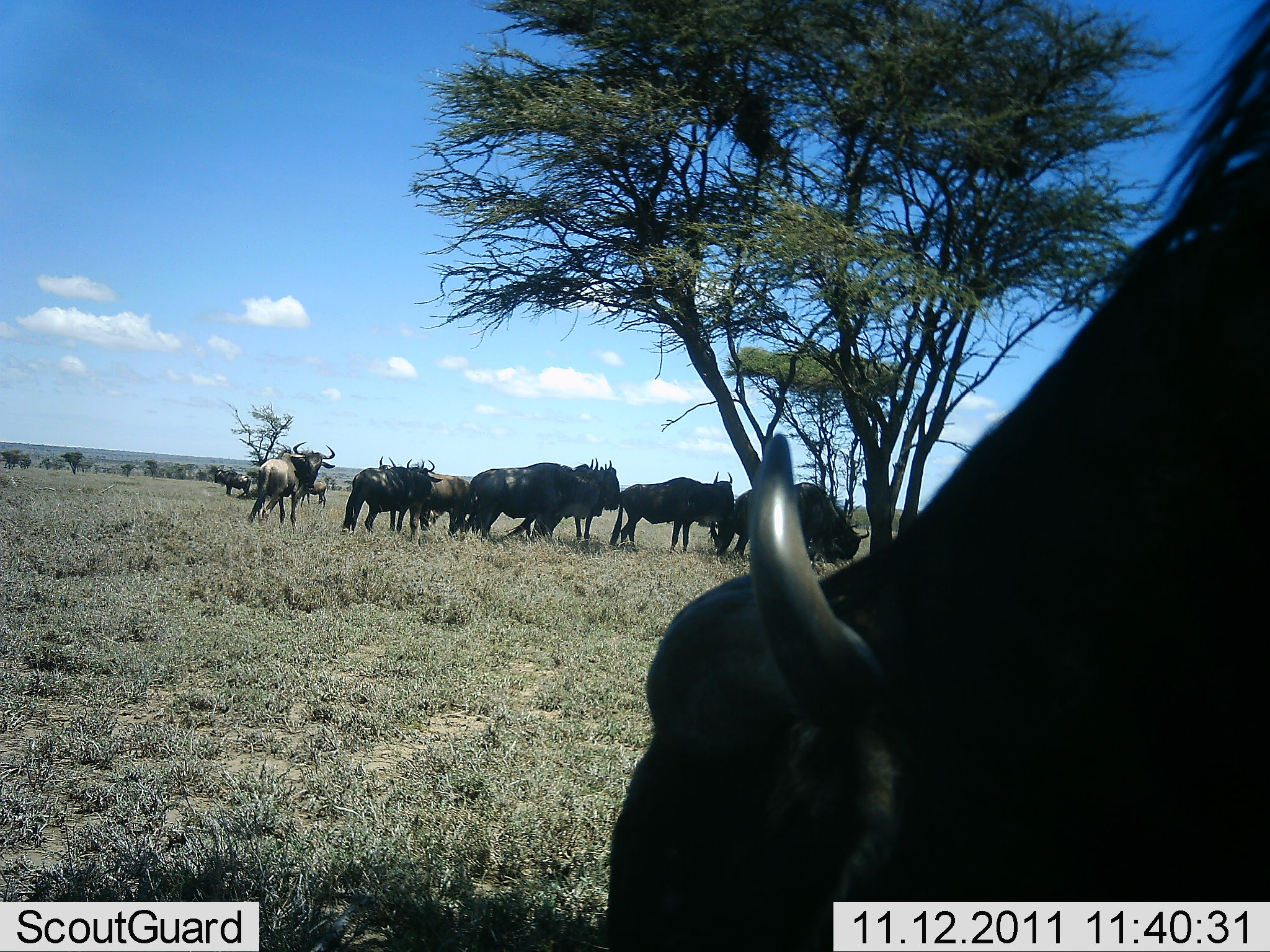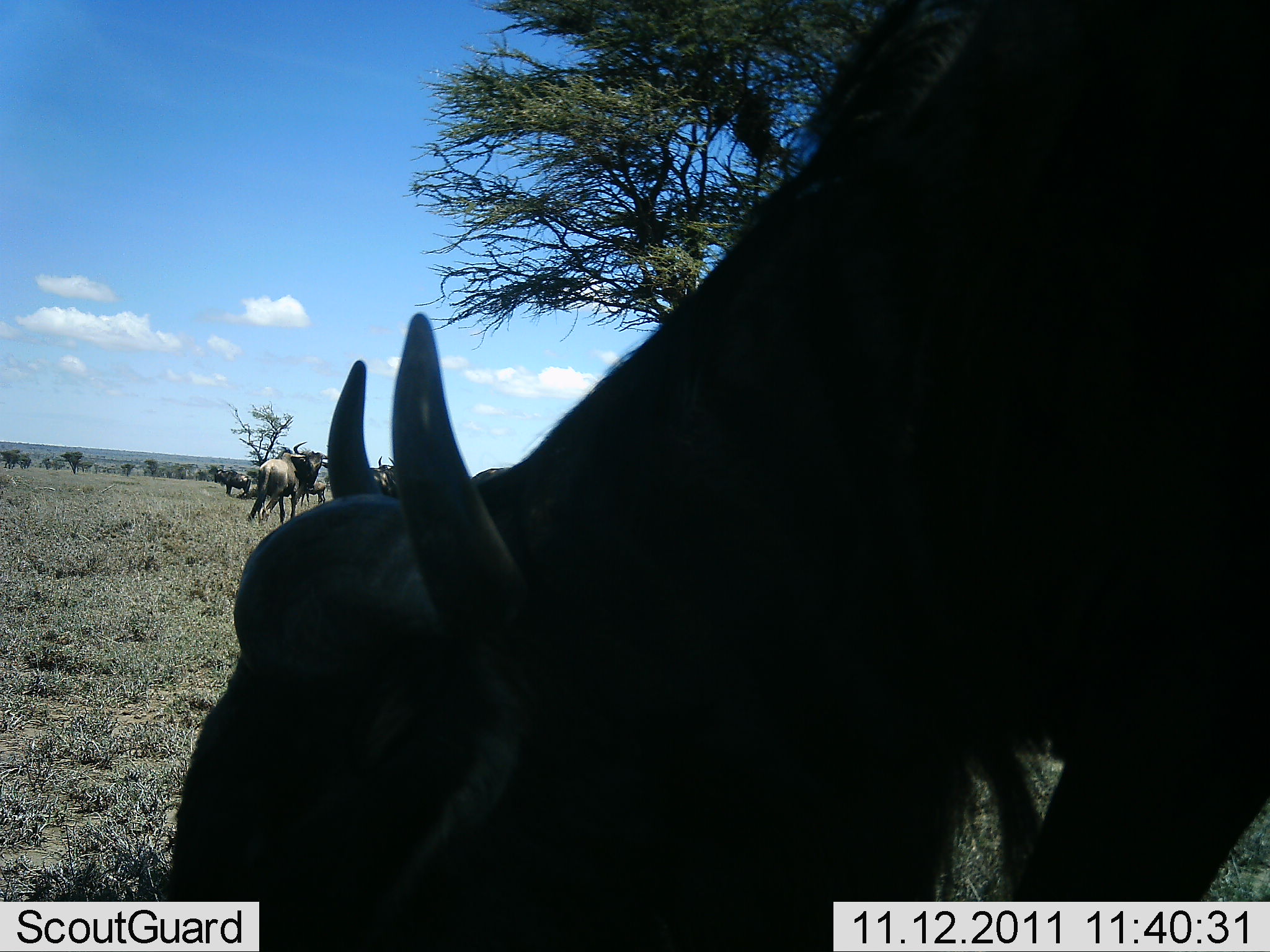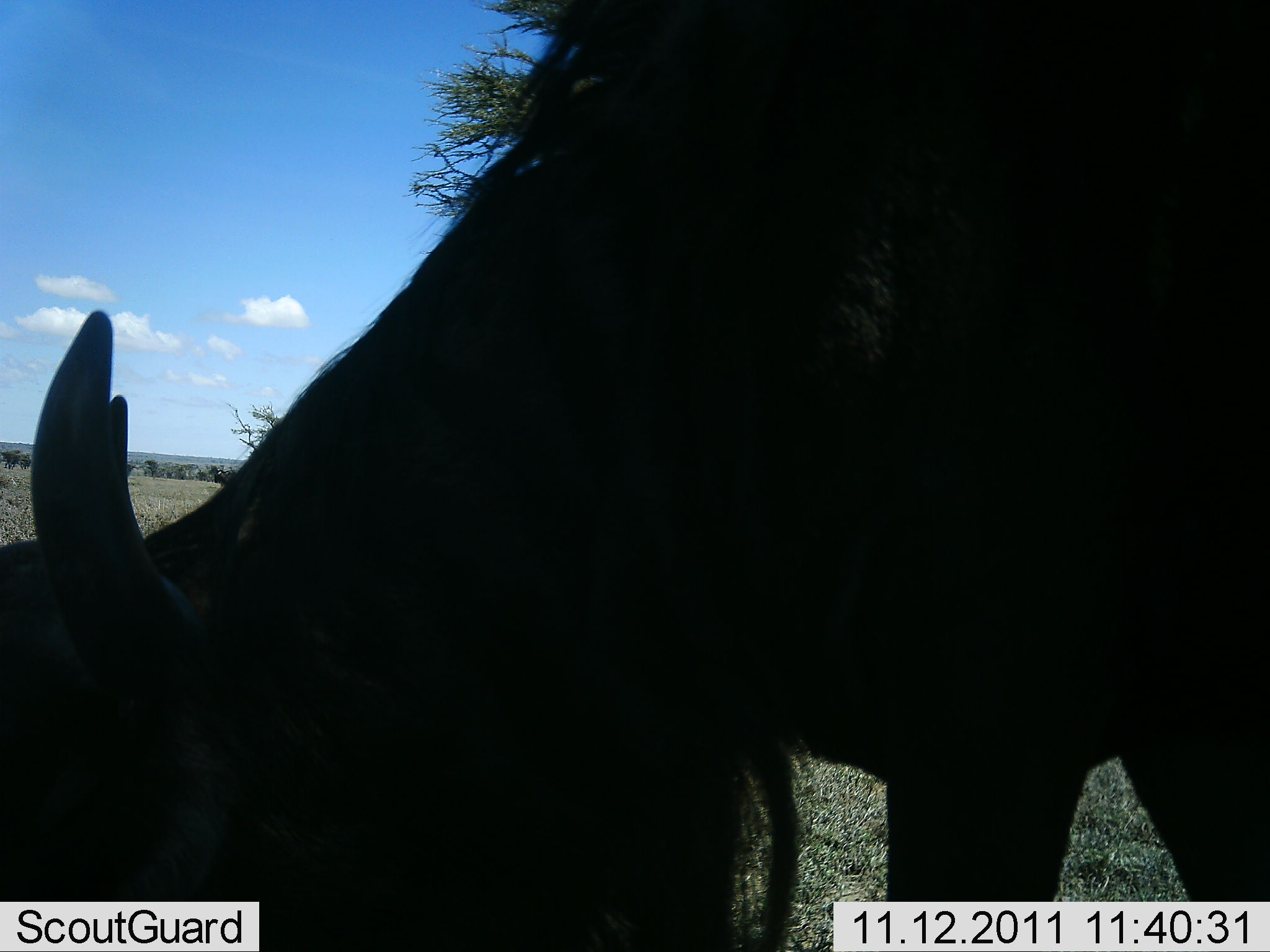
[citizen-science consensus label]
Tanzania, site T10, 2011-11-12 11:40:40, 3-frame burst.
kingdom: Animalia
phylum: Chordata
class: Mammalia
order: Artiodactyla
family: Bovidae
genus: Connochaetes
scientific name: Connochaetes taurinus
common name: blue wildebeest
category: wildebeest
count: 10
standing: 58%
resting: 16%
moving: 26%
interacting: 5%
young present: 0%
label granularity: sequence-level